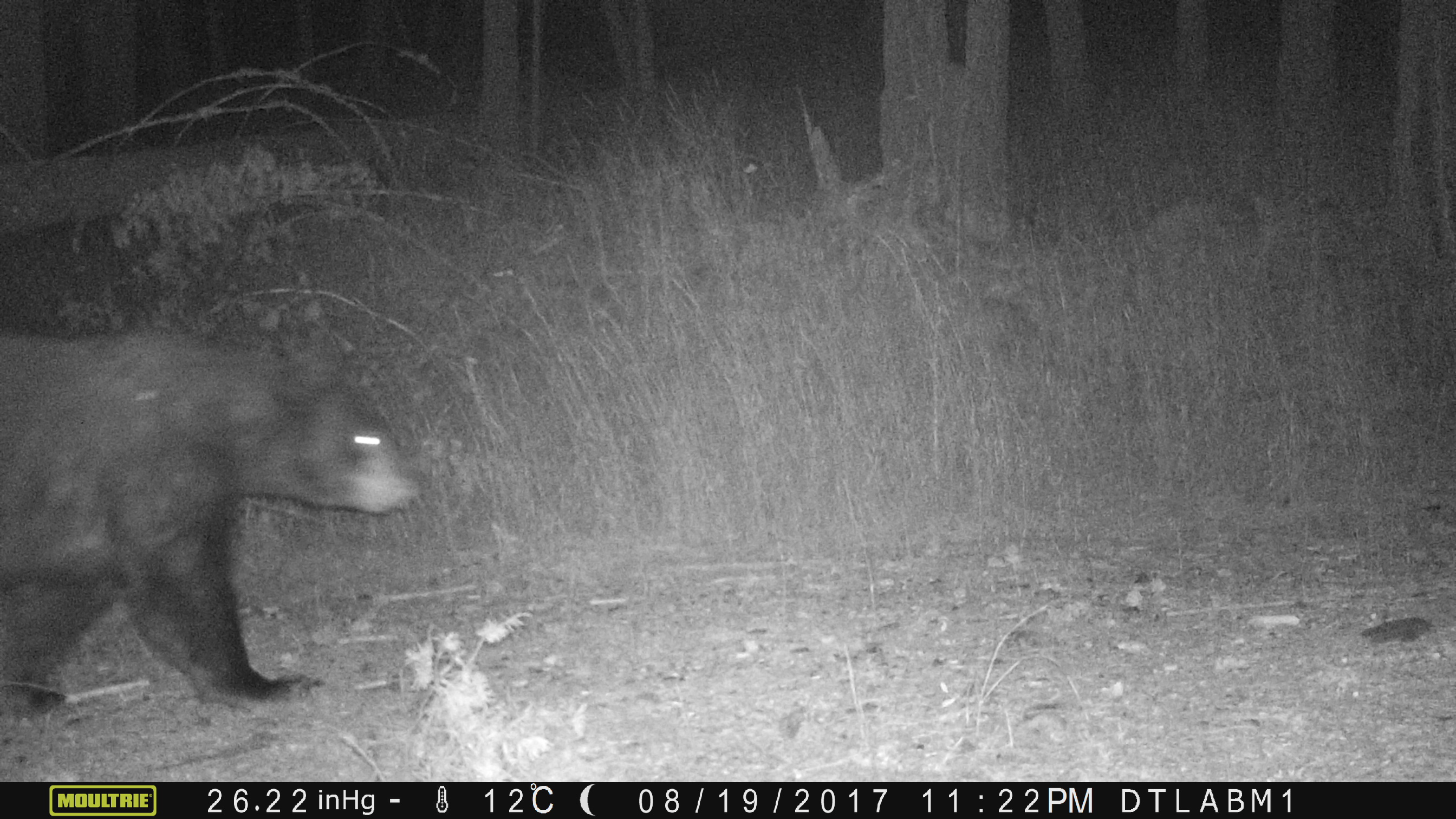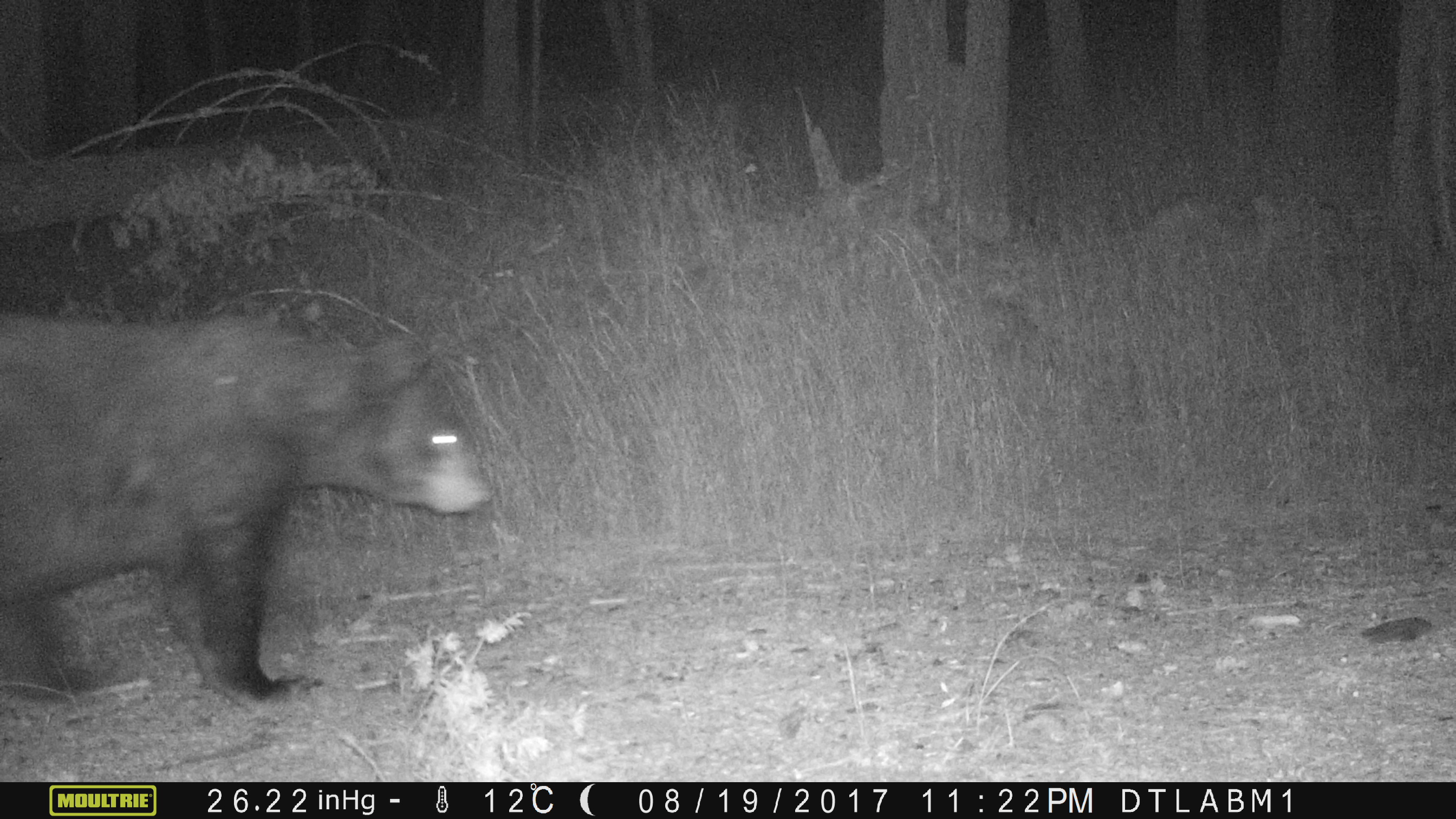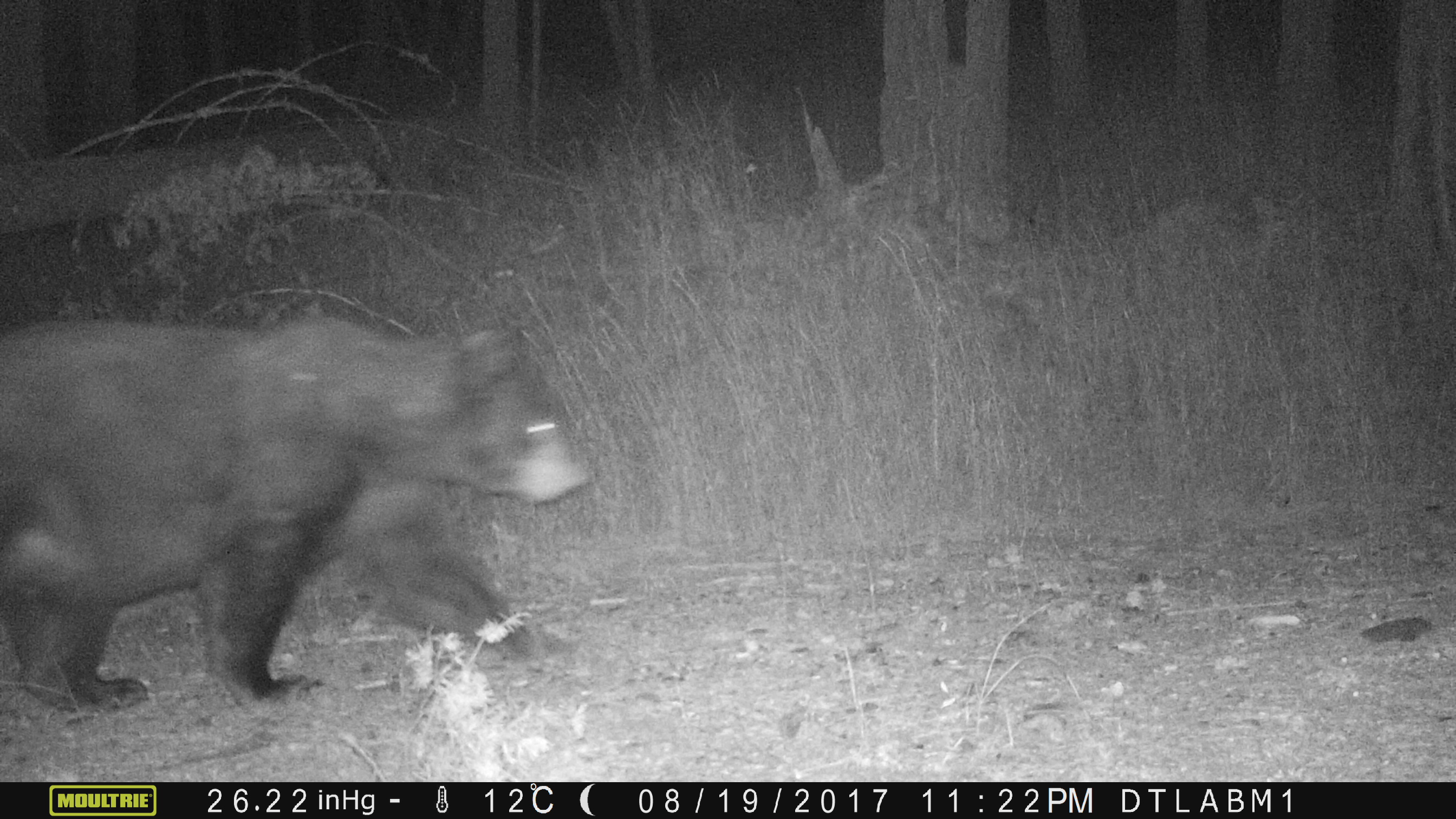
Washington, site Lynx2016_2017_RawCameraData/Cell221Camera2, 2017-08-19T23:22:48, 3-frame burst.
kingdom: Animalia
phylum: Chordata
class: Mammalia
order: Carnivora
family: Ursidae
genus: Ursus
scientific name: Ursus americanus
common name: american black bear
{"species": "Ursus americanus (american black bear)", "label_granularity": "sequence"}